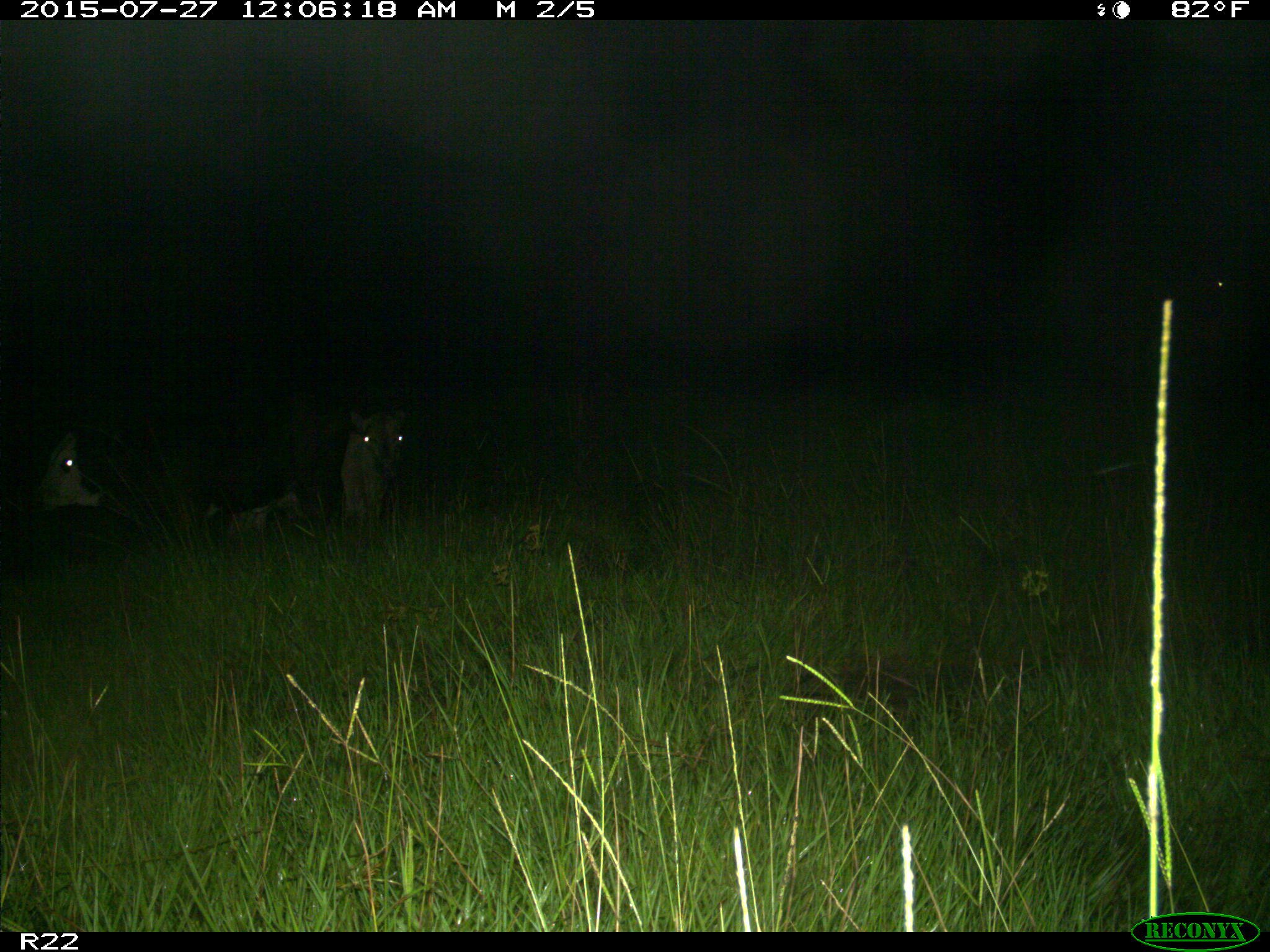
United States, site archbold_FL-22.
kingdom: Animalia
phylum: Chordata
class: Mammalia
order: Artiodactyla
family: Bovidae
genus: Bos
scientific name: Bos taurus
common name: domestic cow